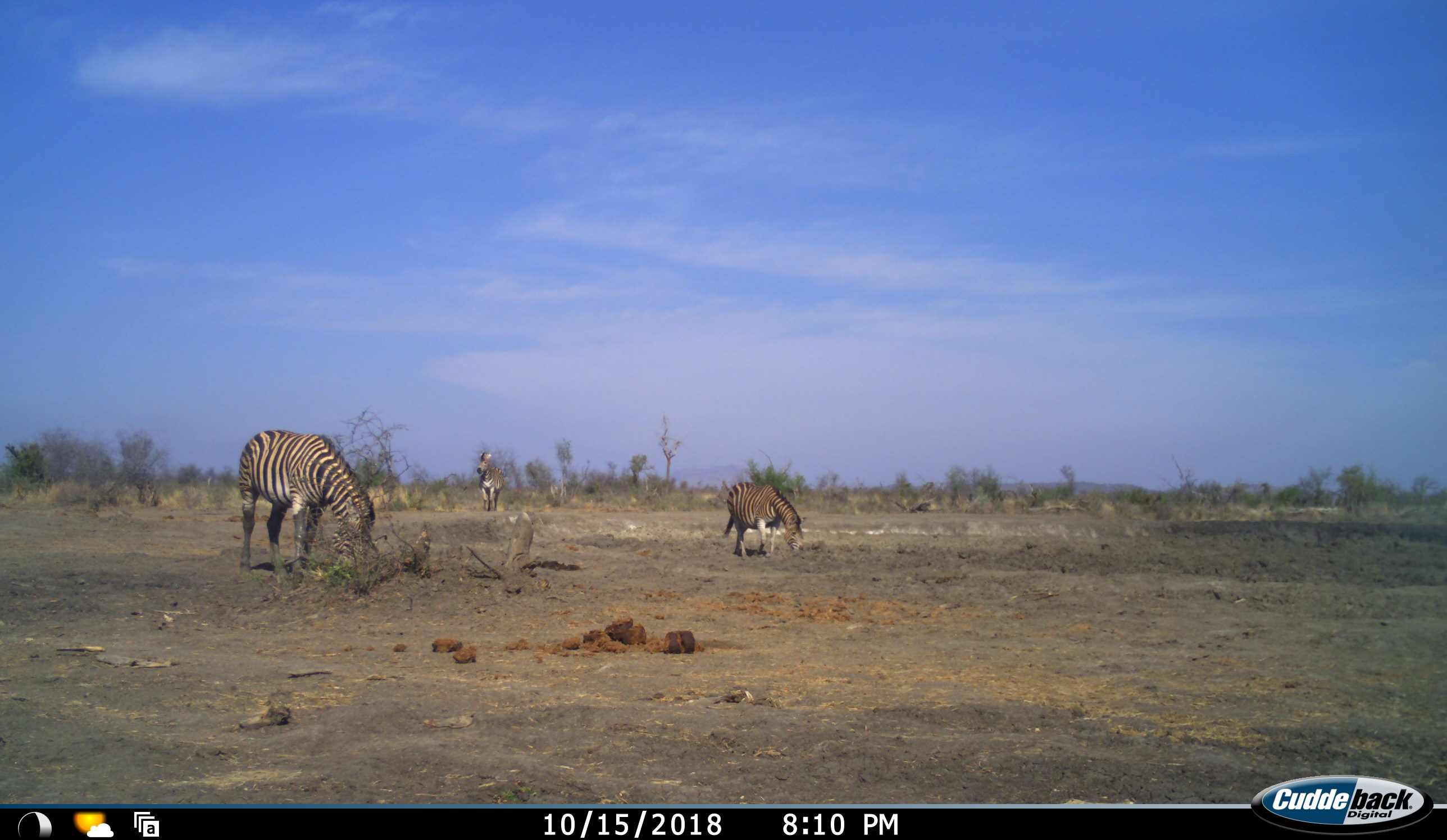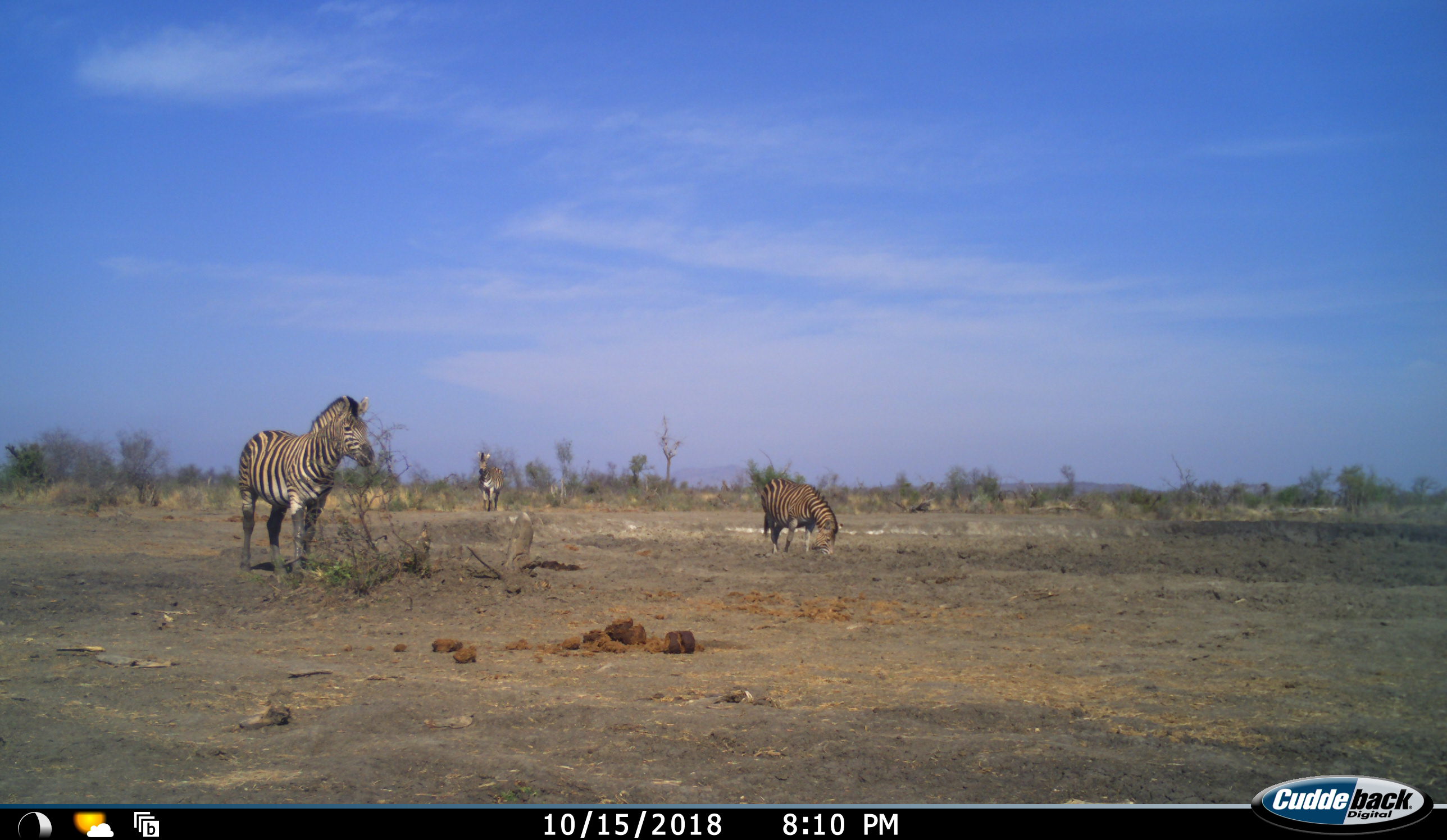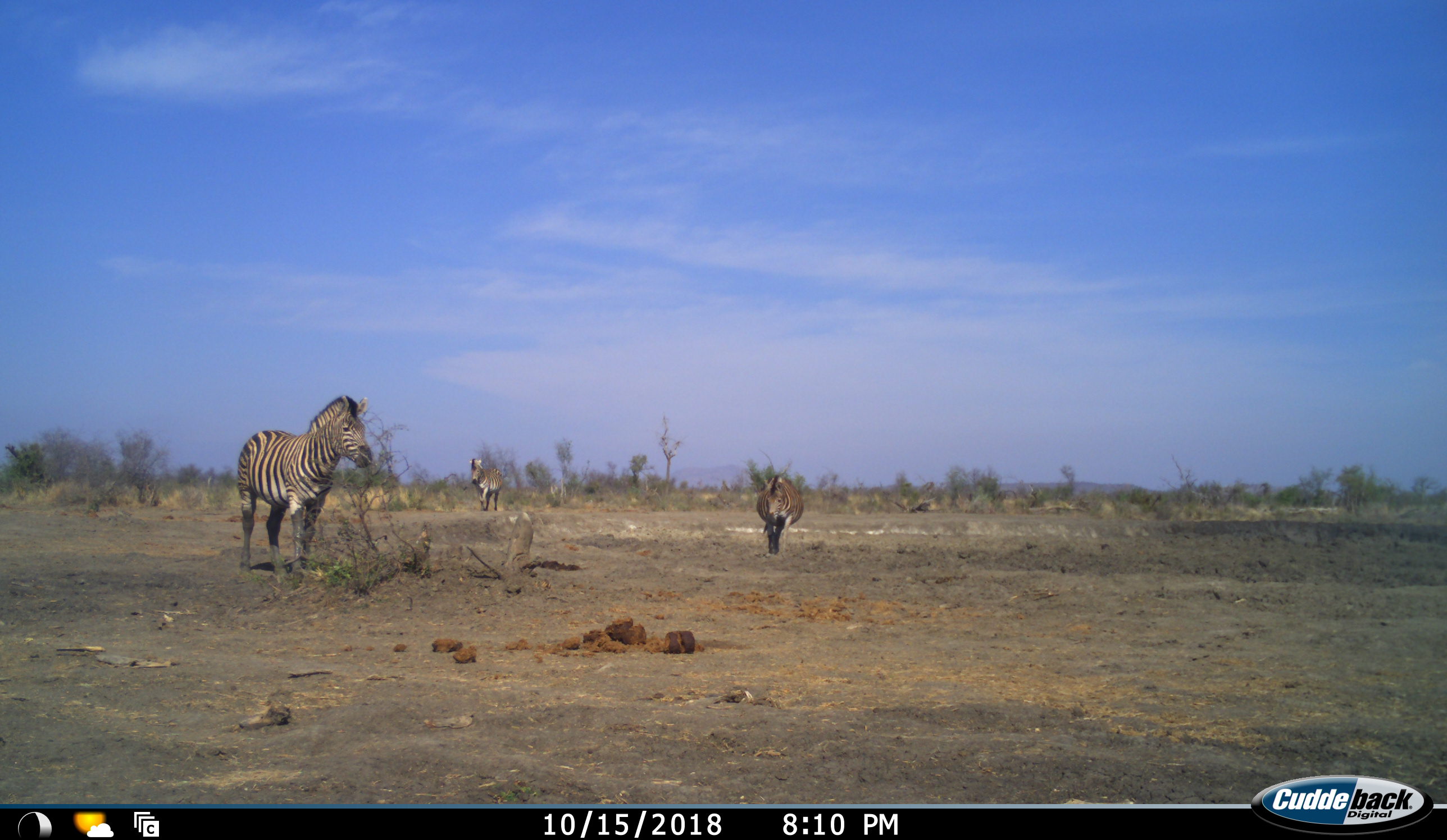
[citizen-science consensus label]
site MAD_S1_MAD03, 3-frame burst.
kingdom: Animalia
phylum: Chordata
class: Mammalia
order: Perissodactyla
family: Equidae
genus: Equus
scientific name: Equus quagga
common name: plains zebra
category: zebraplains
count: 3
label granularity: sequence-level